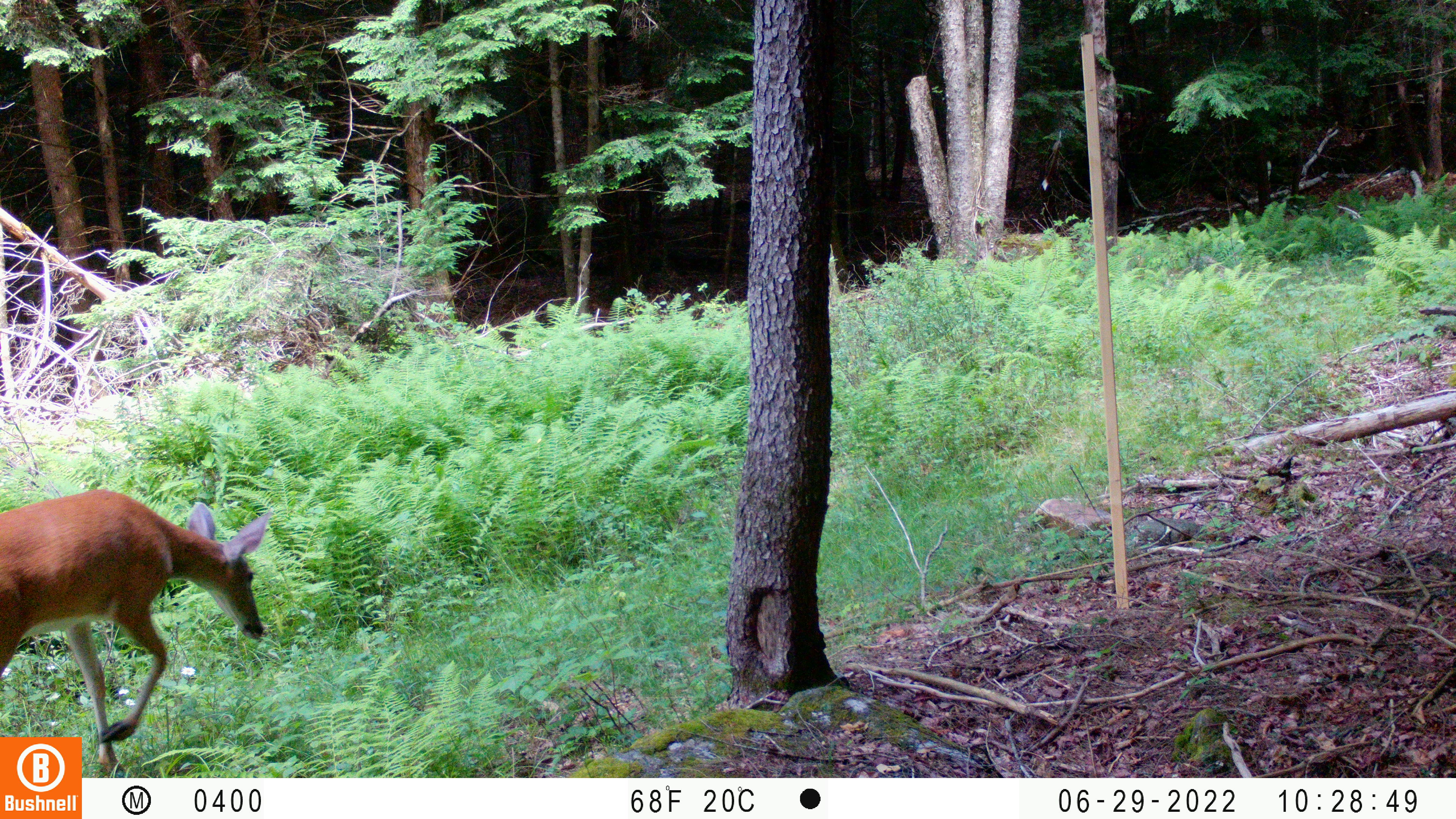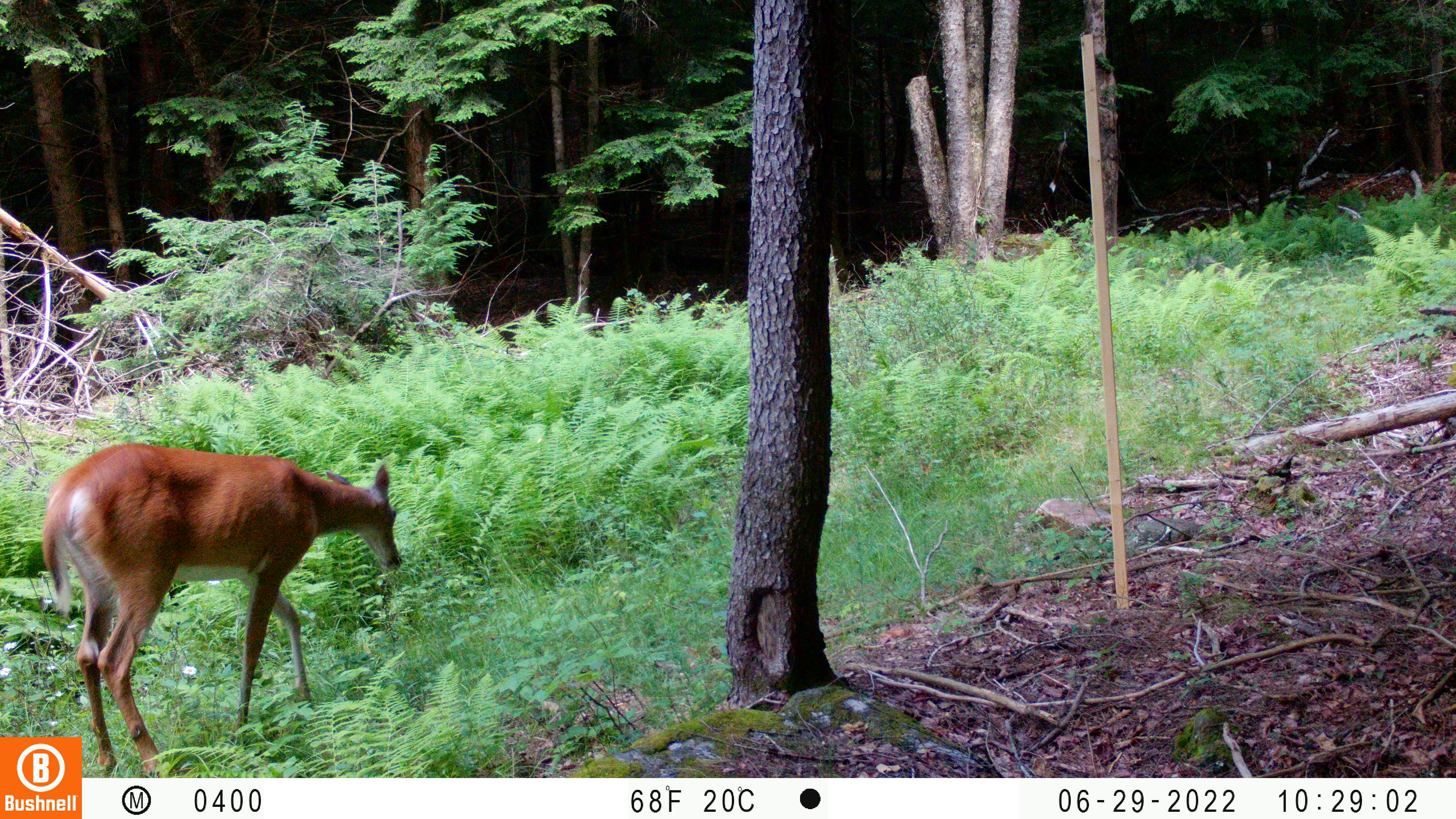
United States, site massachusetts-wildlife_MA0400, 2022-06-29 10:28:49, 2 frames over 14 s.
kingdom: Animalia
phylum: Chordata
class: Mammalia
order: Artiodactyla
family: Cervidae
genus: Odocoileus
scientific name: Odocoileus virginianus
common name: white-tailed deer